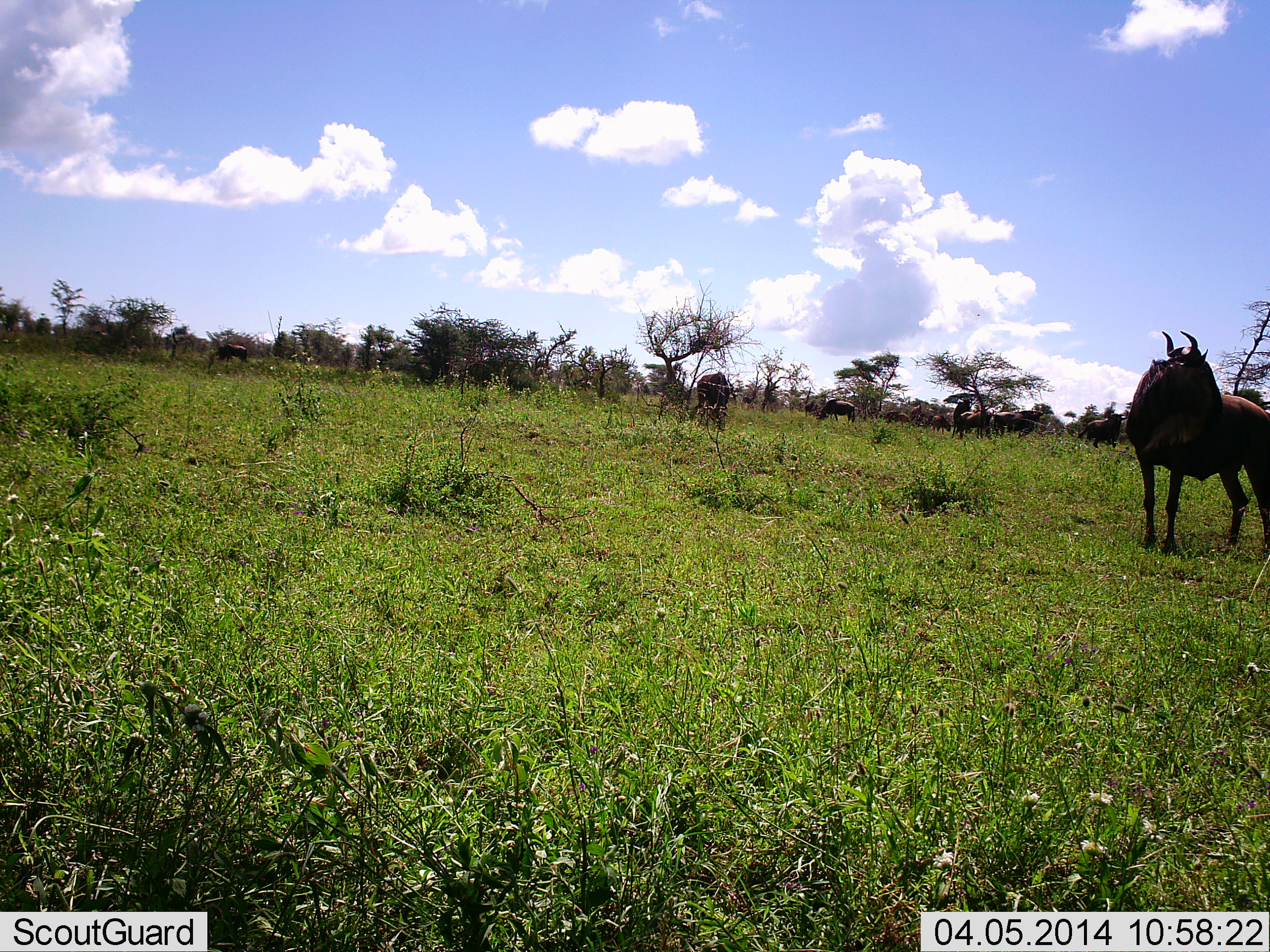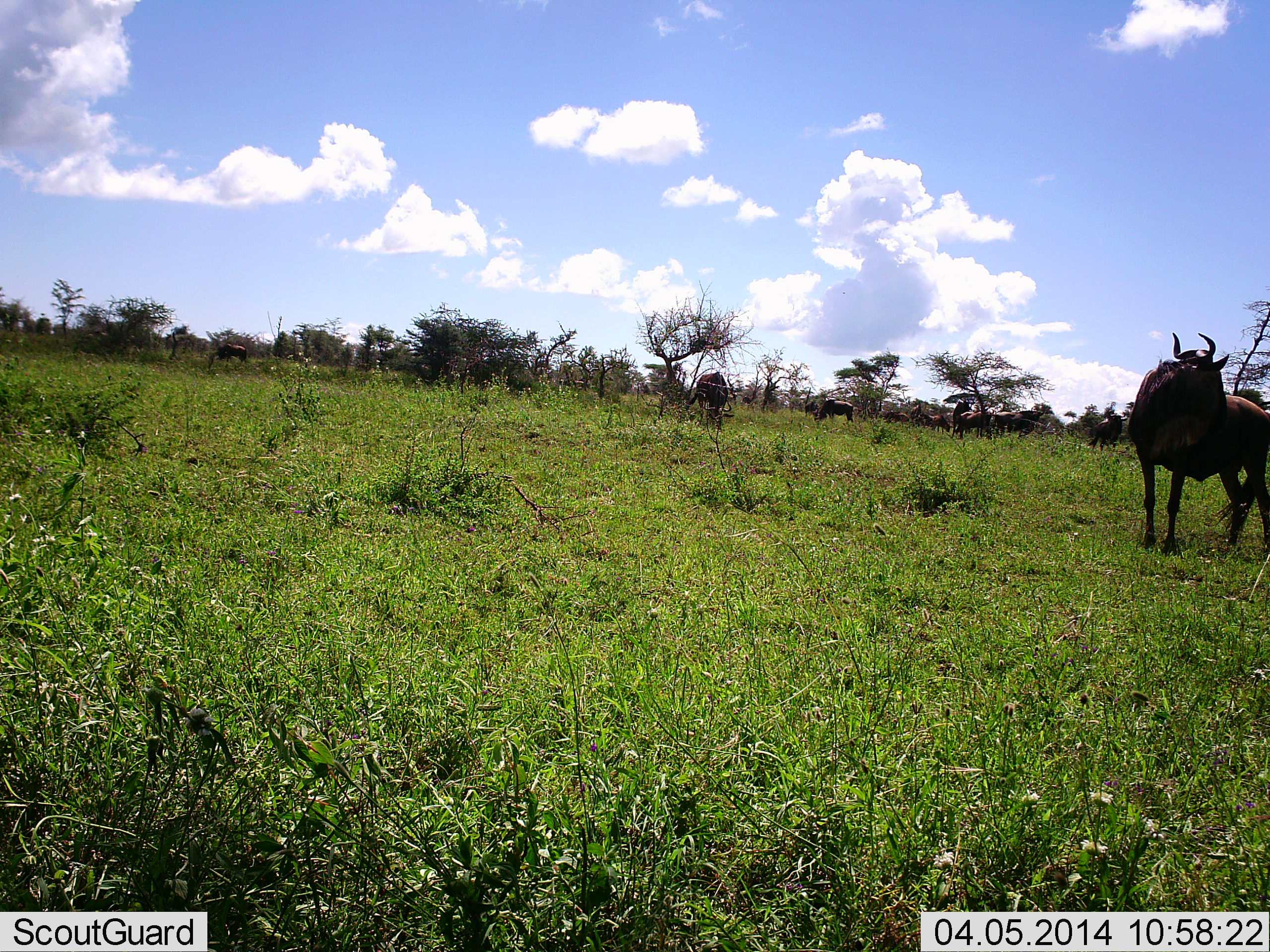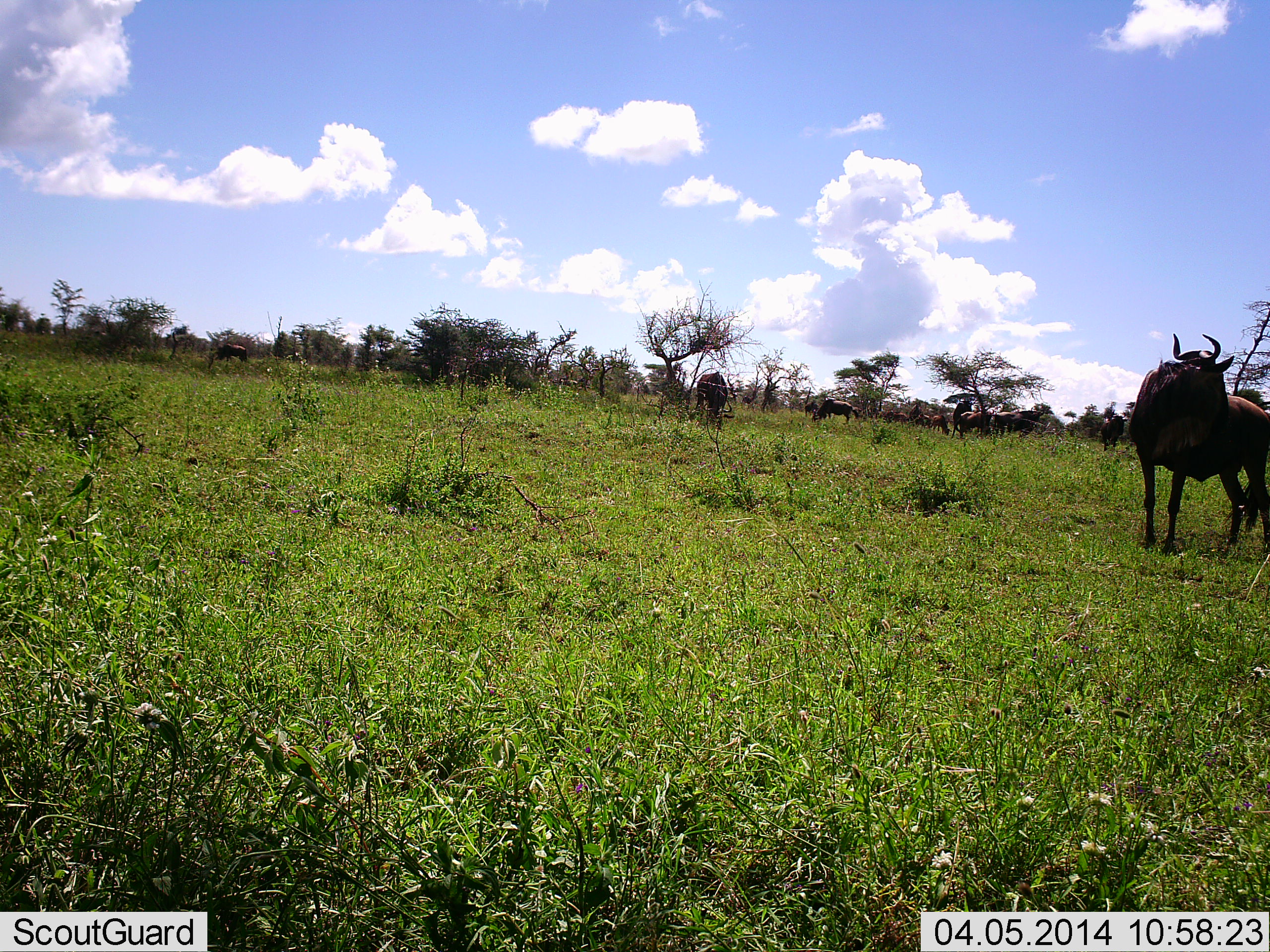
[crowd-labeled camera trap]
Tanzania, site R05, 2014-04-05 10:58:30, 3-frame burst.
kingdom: Animalia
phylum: Chordata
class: Mammalia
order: Artiodactyla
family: Bovidae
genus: Connochaetes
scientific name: Connochaetes taurinus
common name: blue wildebeest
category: wildebeest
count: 9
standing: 100%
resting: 0%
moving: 0%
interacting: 0%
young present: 0%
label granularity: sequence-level